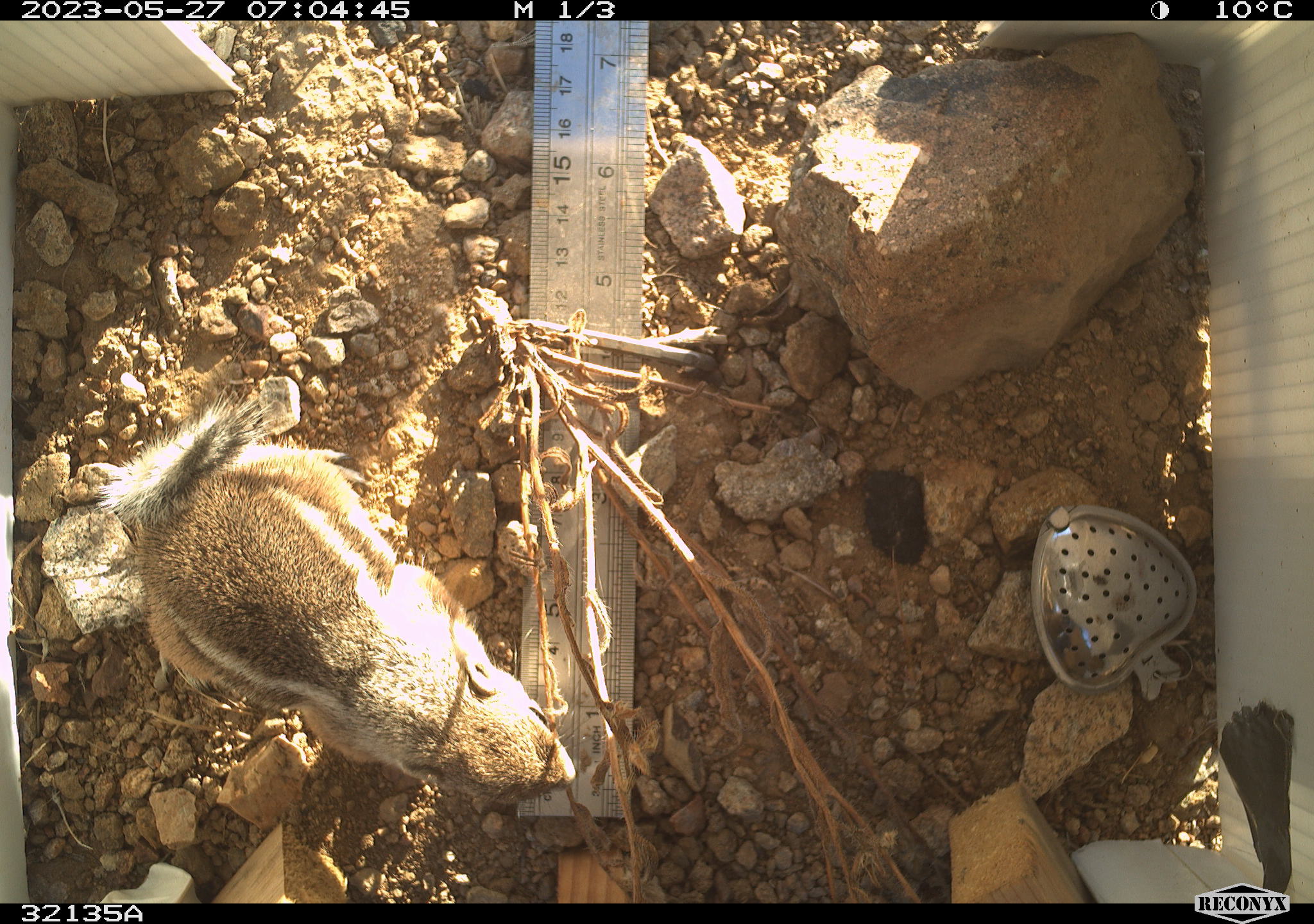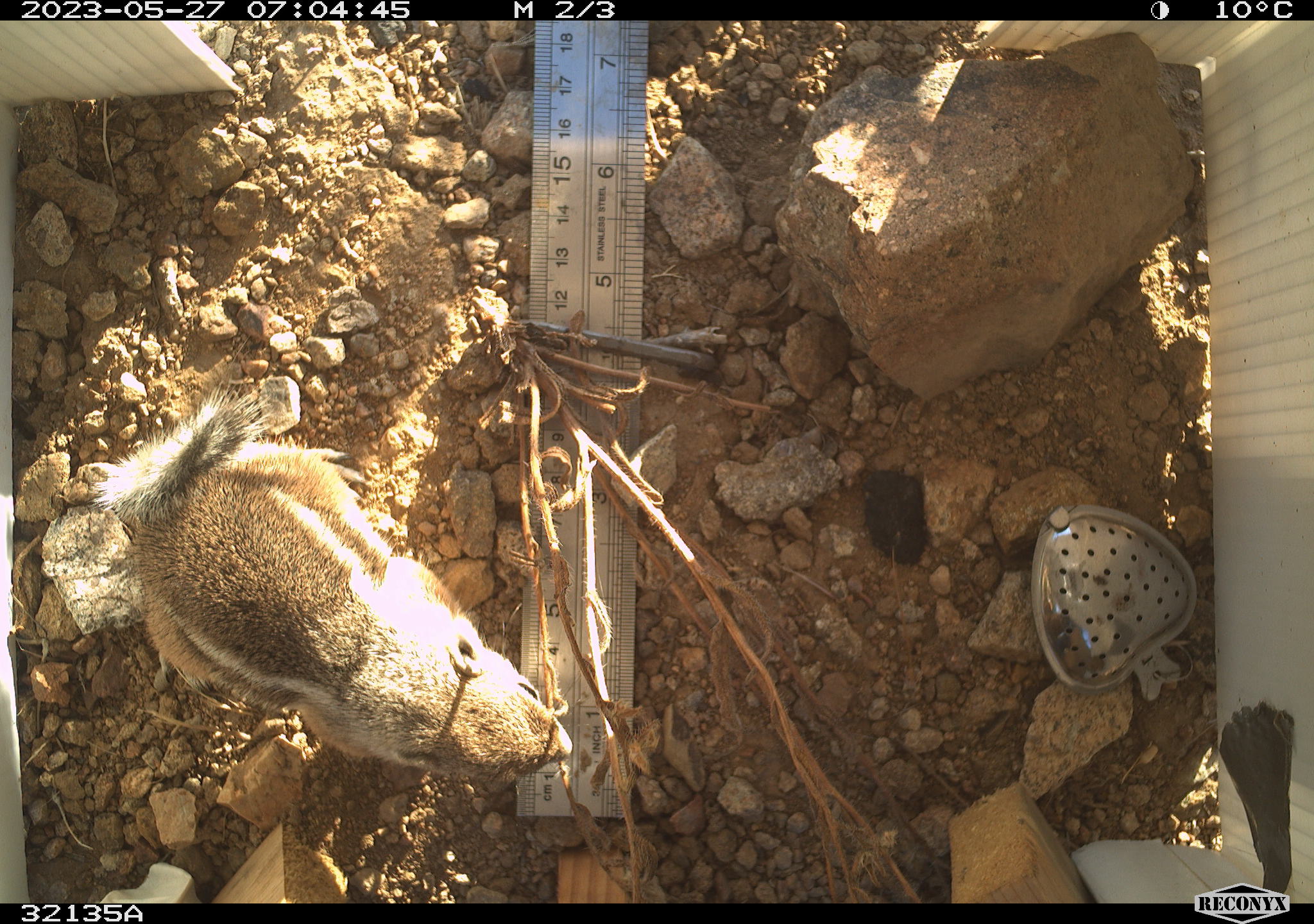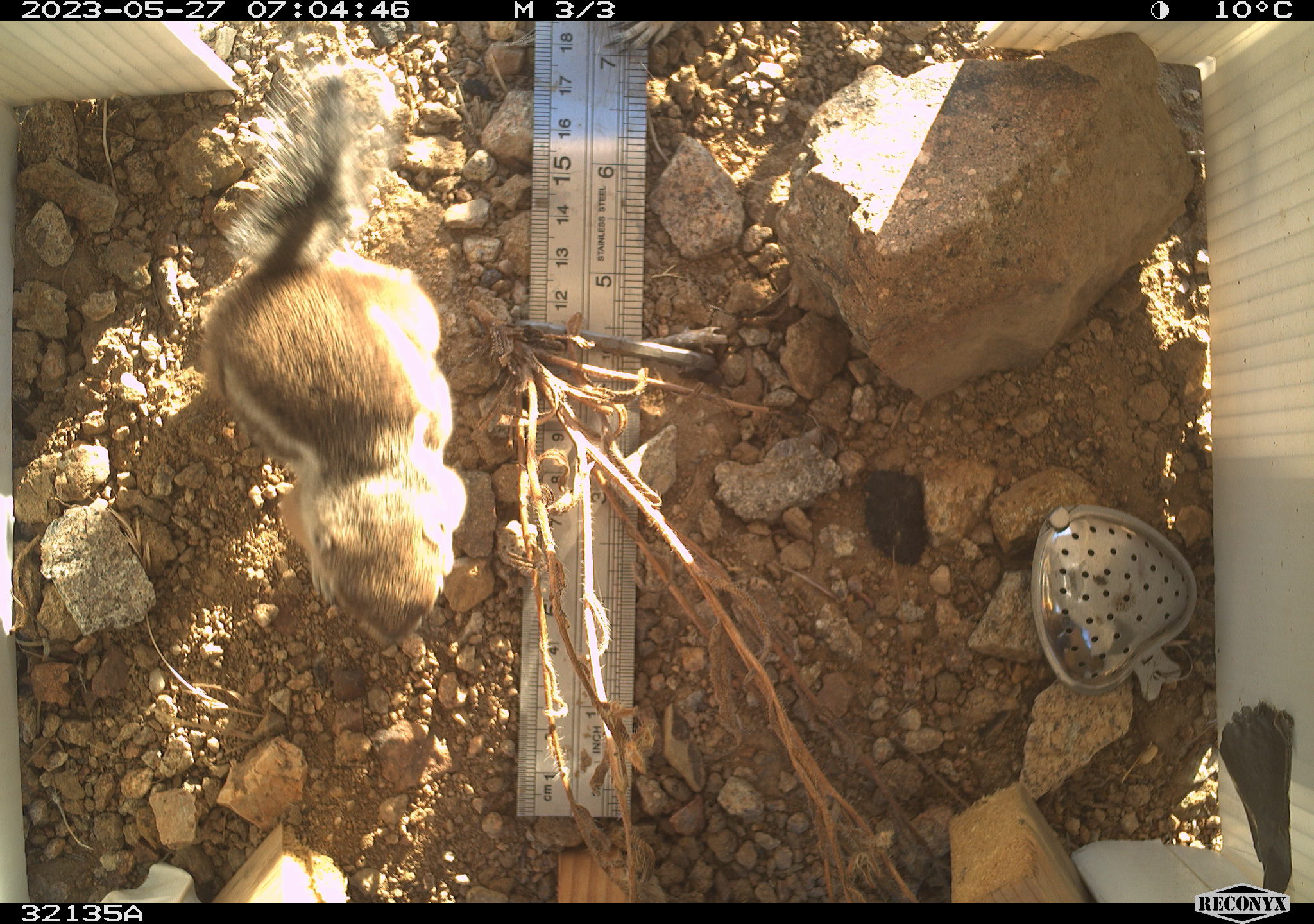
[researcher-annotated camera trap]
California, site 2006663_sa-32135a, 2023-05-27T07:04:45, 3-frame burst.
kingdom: Animalia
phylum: Chordata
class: Mammalia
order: Rodentia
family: Sciuridae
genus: Ammospermophilus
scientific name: Ammospermophilus leucurus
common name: white-tailed antelope squirrel